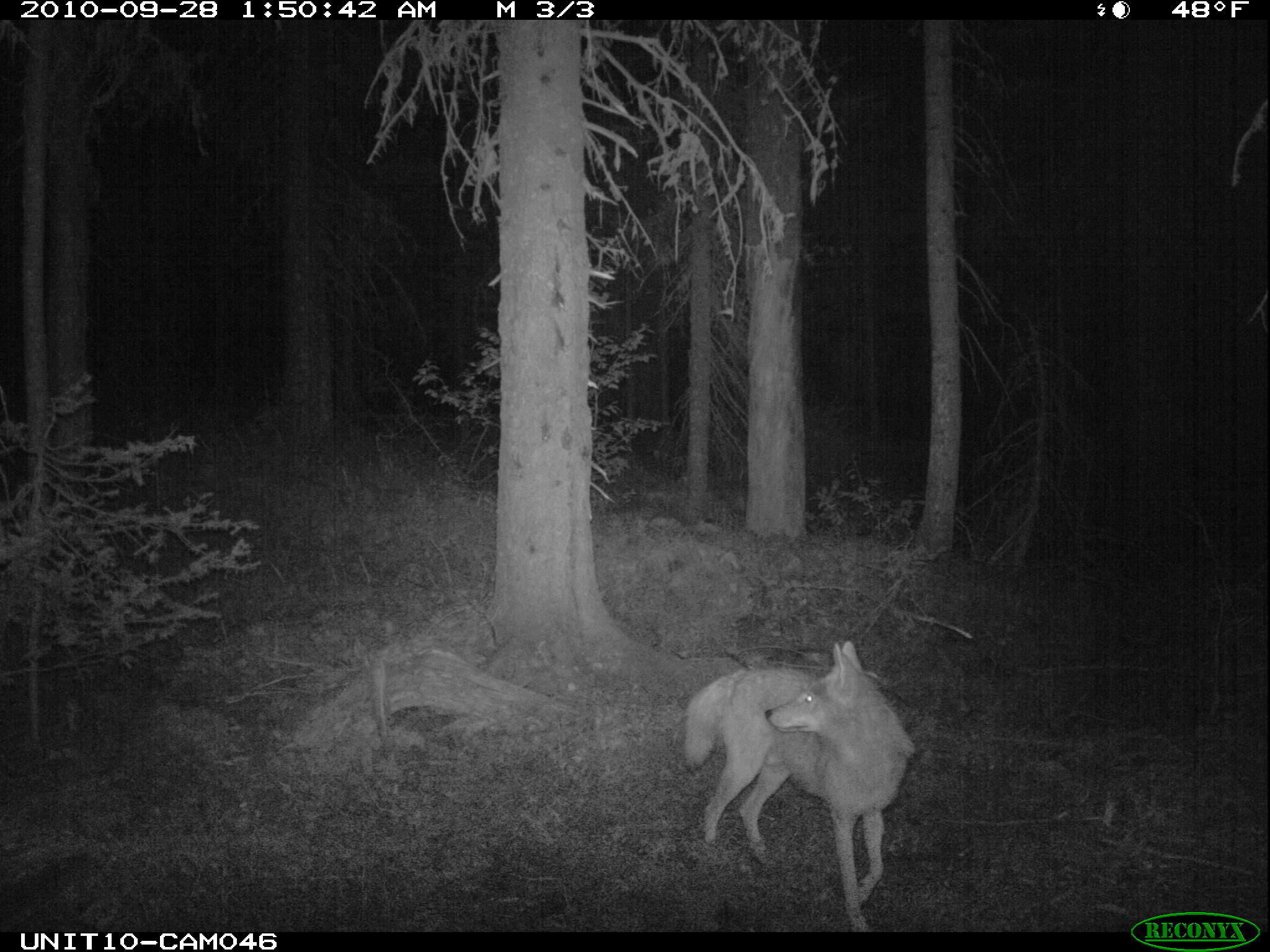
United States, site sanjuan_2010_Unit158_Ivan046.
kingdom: Animalia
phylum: Chordata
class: Mammalia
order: Carnivora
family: Canidae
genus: Canis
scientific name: Canis latrans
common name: coyote